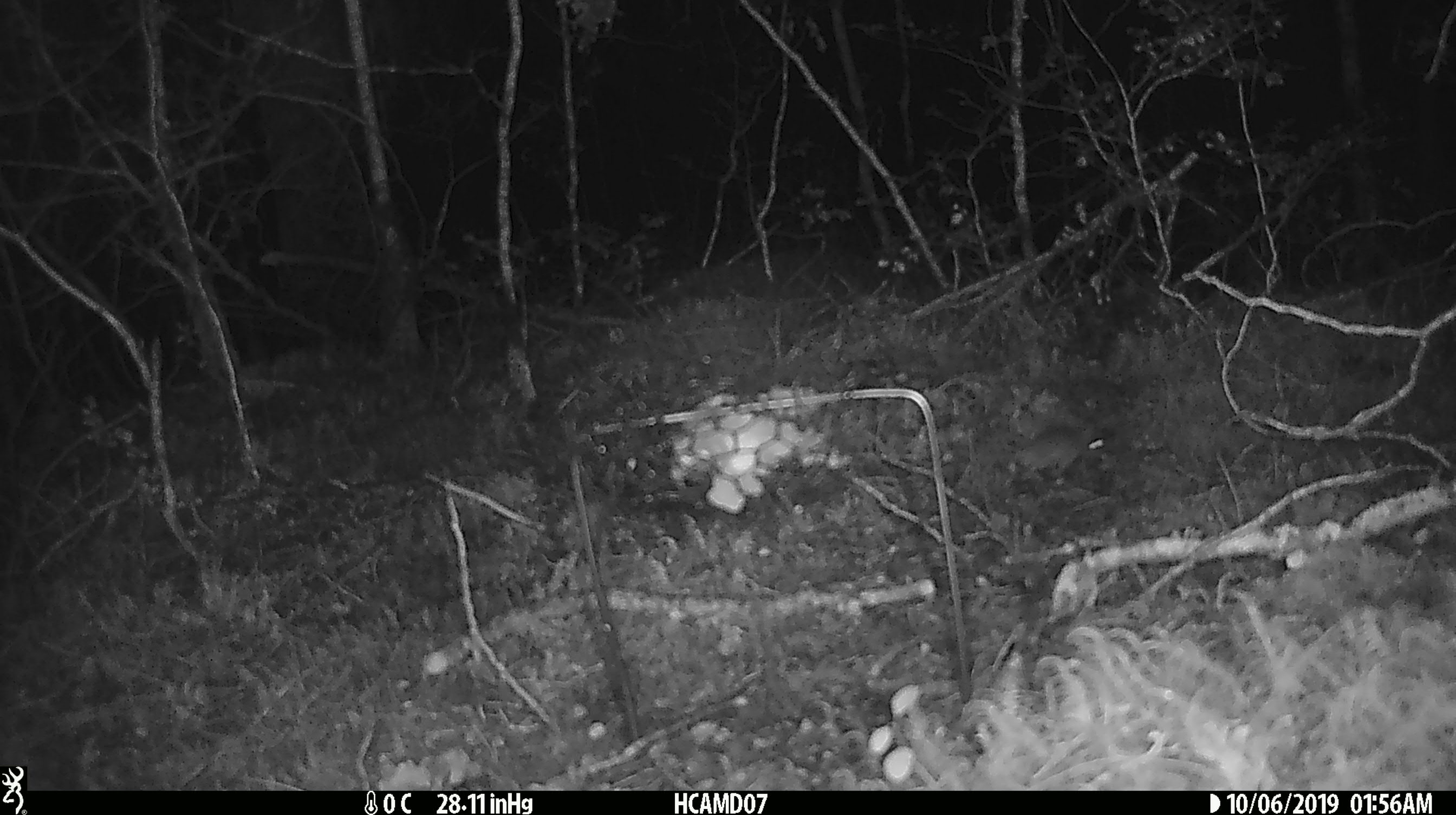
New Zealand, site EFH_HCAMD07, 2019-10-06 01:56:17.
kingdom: Animalia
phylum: Chordata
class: Mammalia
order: Rodentia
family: Muridae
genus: Mus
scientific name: Mus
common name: mouse